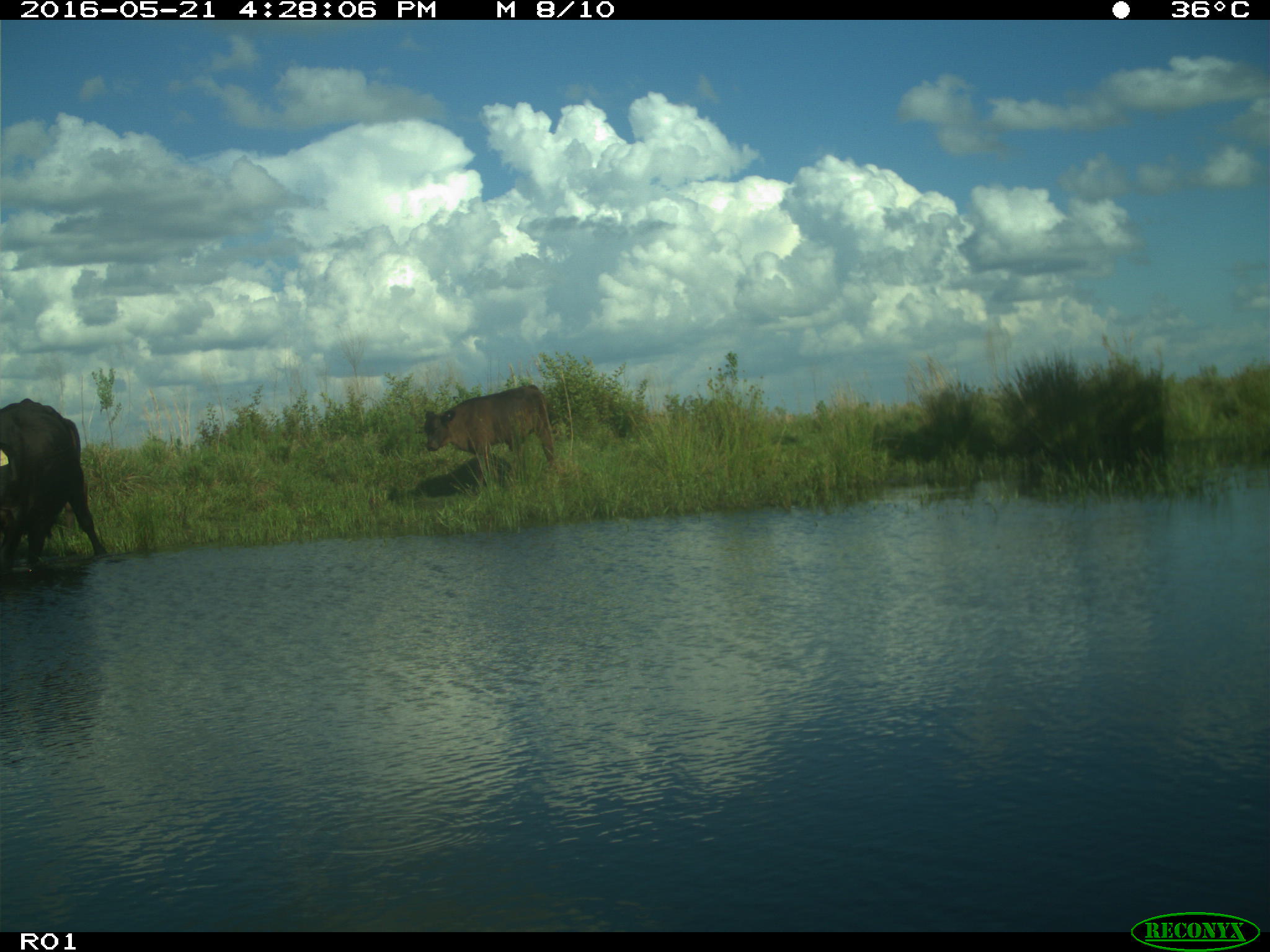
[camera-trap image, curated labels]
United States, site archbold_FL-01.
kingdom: Animalia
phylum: Chordata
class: Mammalia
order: Artiodactyla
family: Bovidae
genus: Bos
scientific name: Bos taurus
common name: domestic cow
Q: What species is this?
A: Bos taurus (domestic cow).